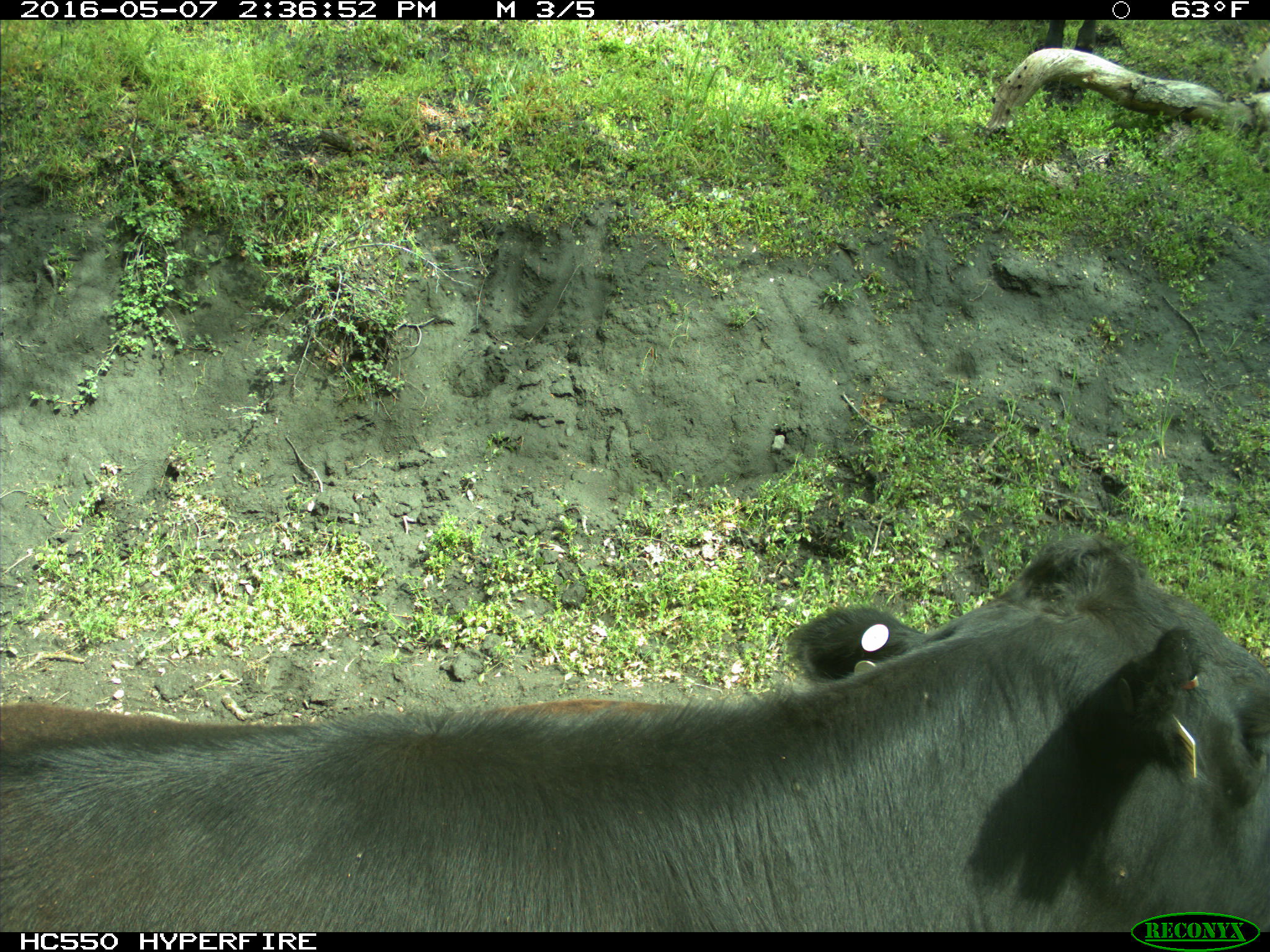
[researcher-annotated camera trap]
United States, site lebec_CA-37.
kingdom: Animalia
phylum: Chordata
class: Mammalia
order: Artiodactyla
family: Bovidae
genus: Bos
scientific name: Bos taurus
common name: domestic cow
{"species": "Bos taurus (domestic cow)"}